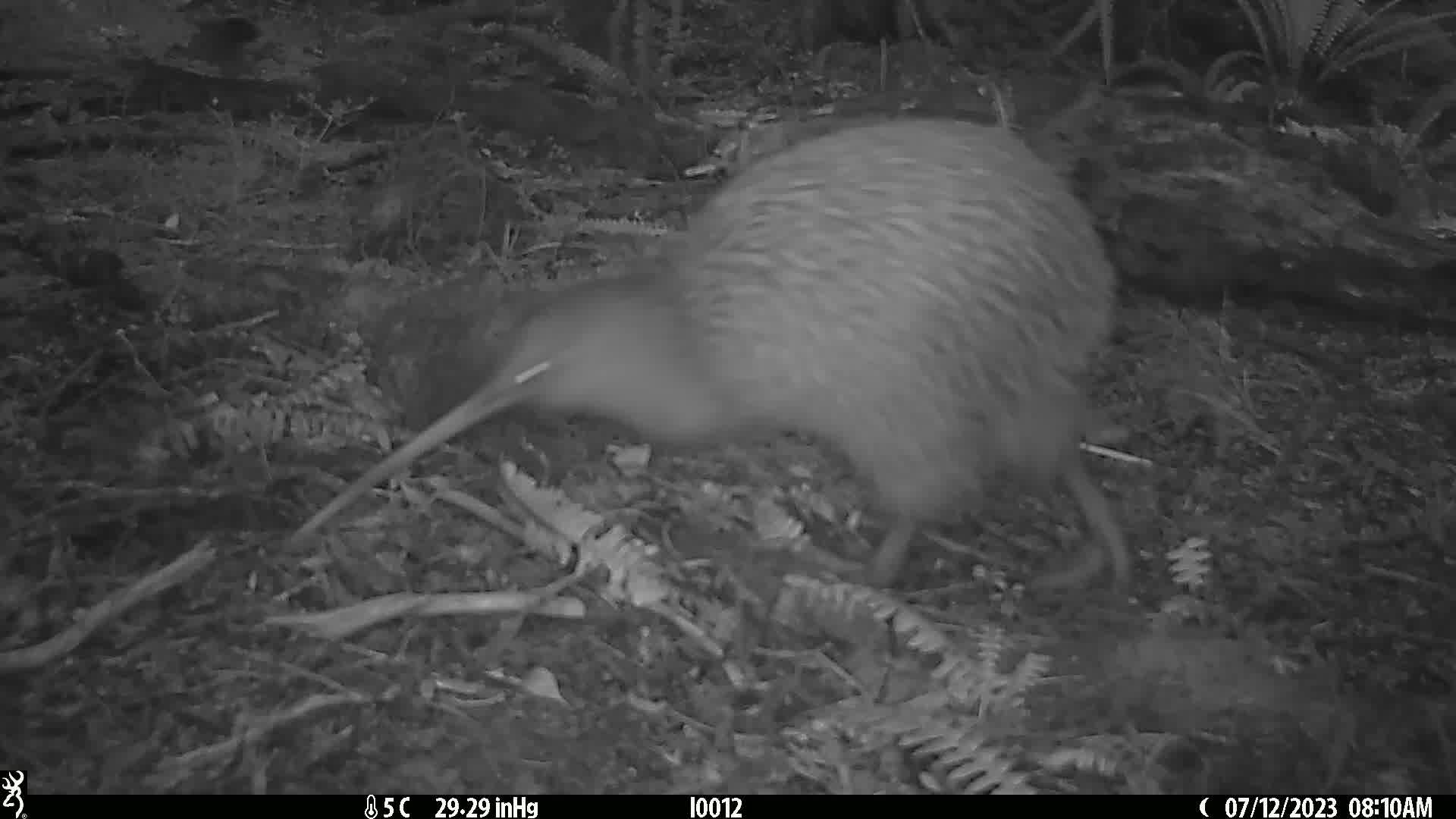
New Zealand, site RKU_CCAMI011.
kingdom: Animalia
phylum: Chordata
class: Aves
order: Apterygiformes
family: Apterygidae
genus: Apteryx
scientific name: Apteryx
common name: kiwi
Kiwi (Apteryx).